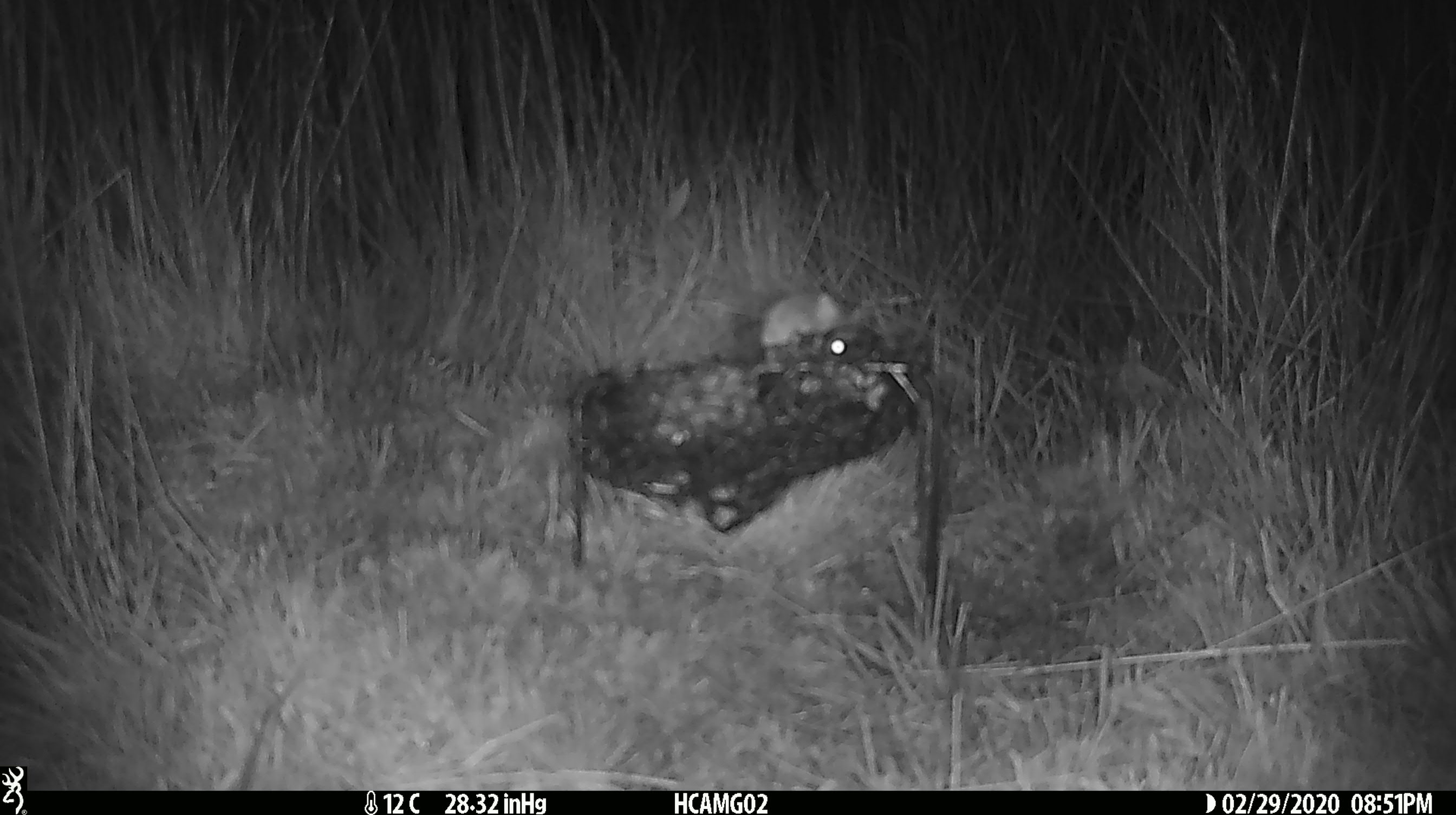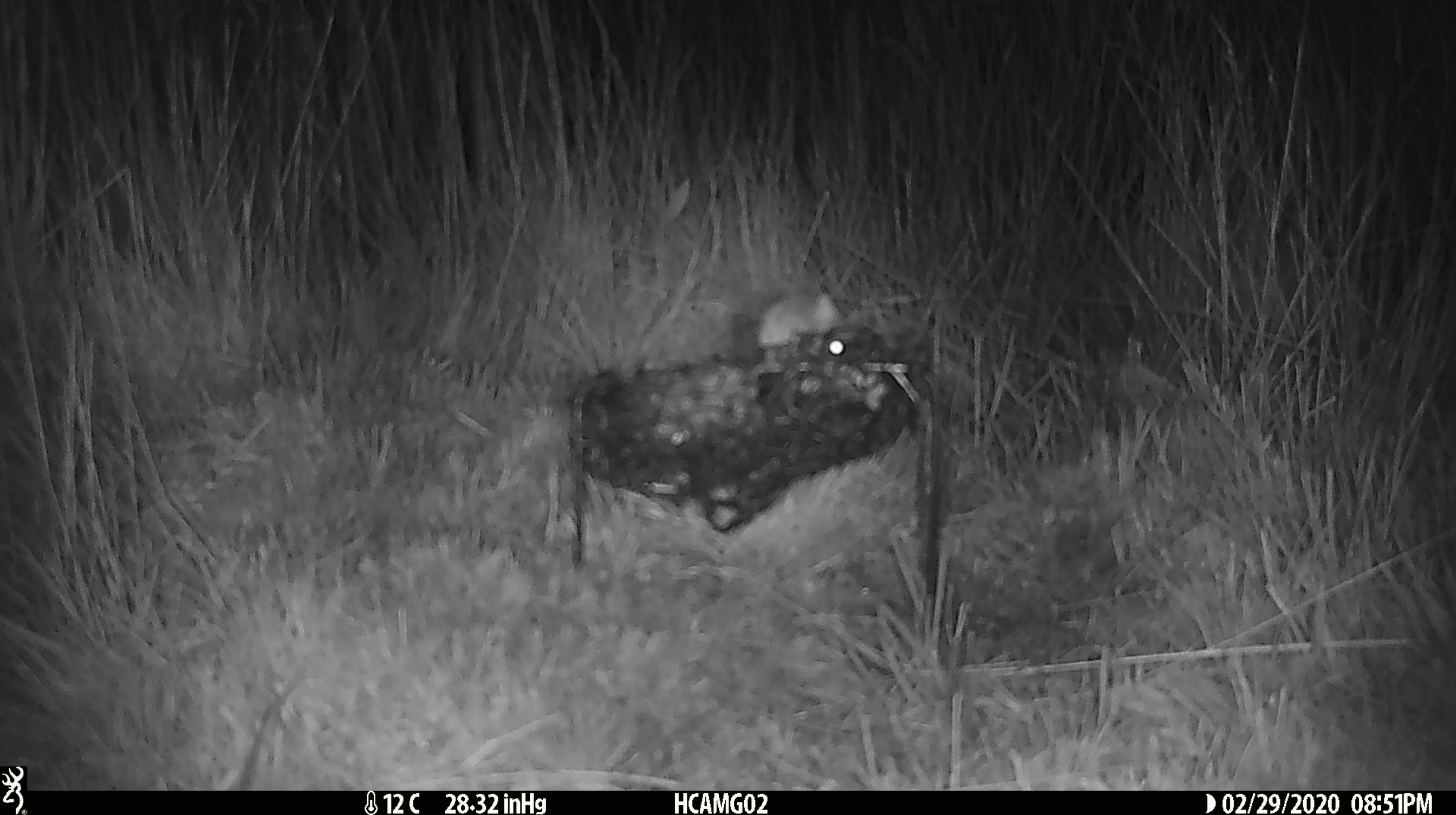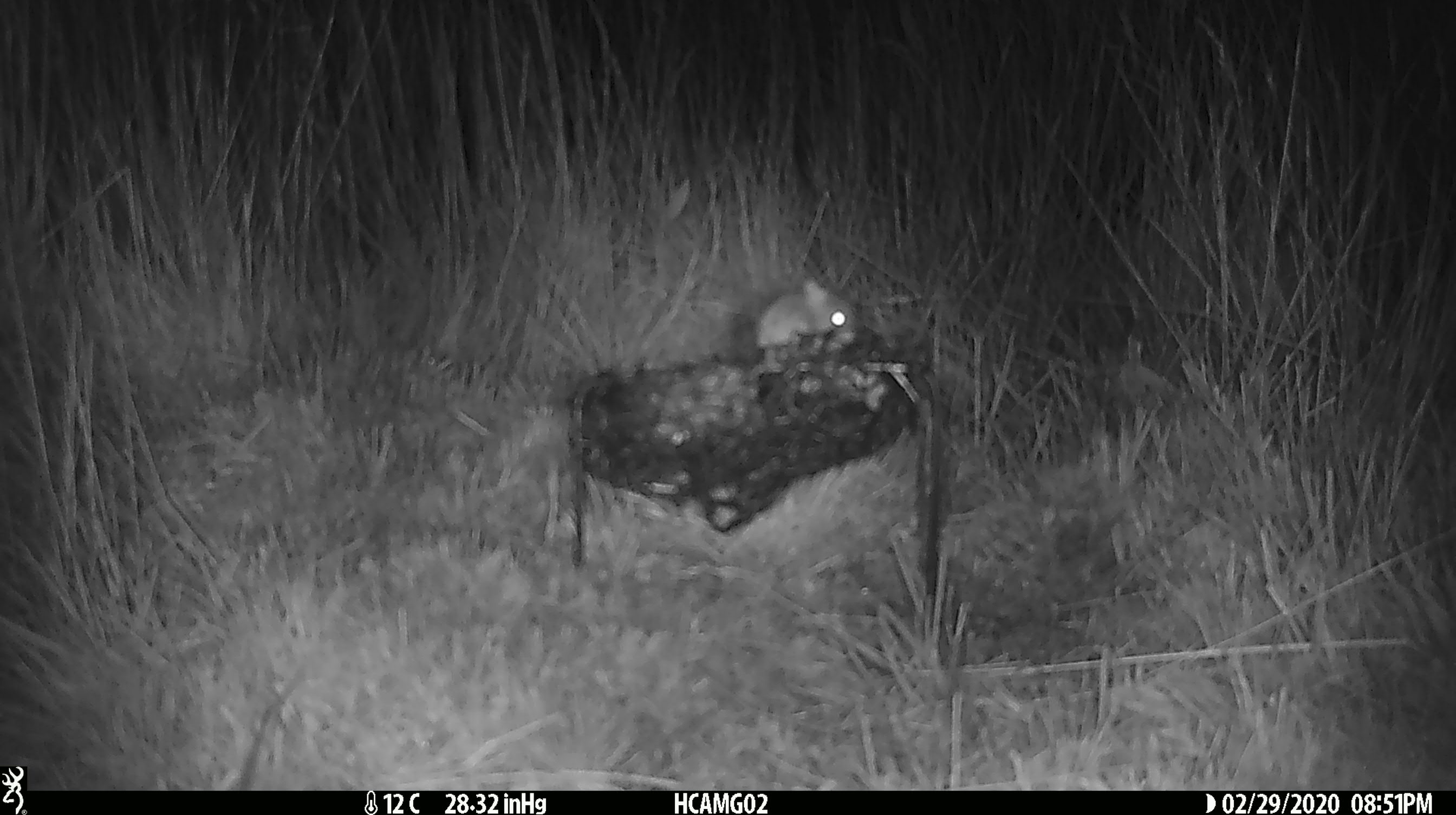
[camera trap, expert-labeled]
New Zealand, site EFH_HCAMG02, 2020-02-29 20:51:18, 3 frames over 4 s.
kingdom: Animalia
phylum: Chordata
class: Mammalia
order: Rodentia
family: Muridae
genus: Mus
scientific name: Mus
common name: mouse